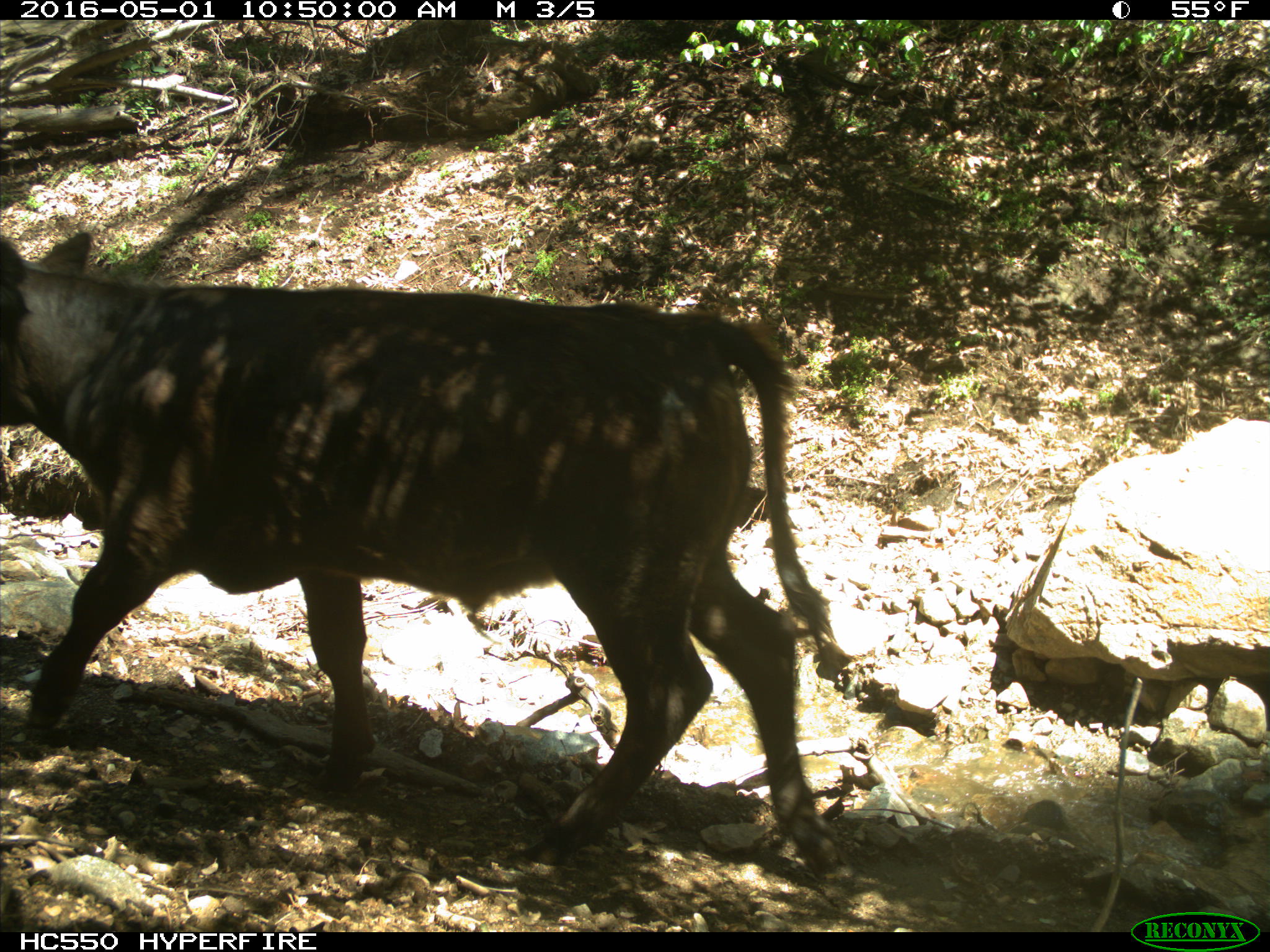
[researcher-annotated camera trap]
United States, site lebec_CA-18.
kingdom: Animalia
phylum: Chordata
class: Mammalia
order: Artiodactyla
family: Bovidae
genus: Bos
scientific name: Bos taurus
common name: domestic cow